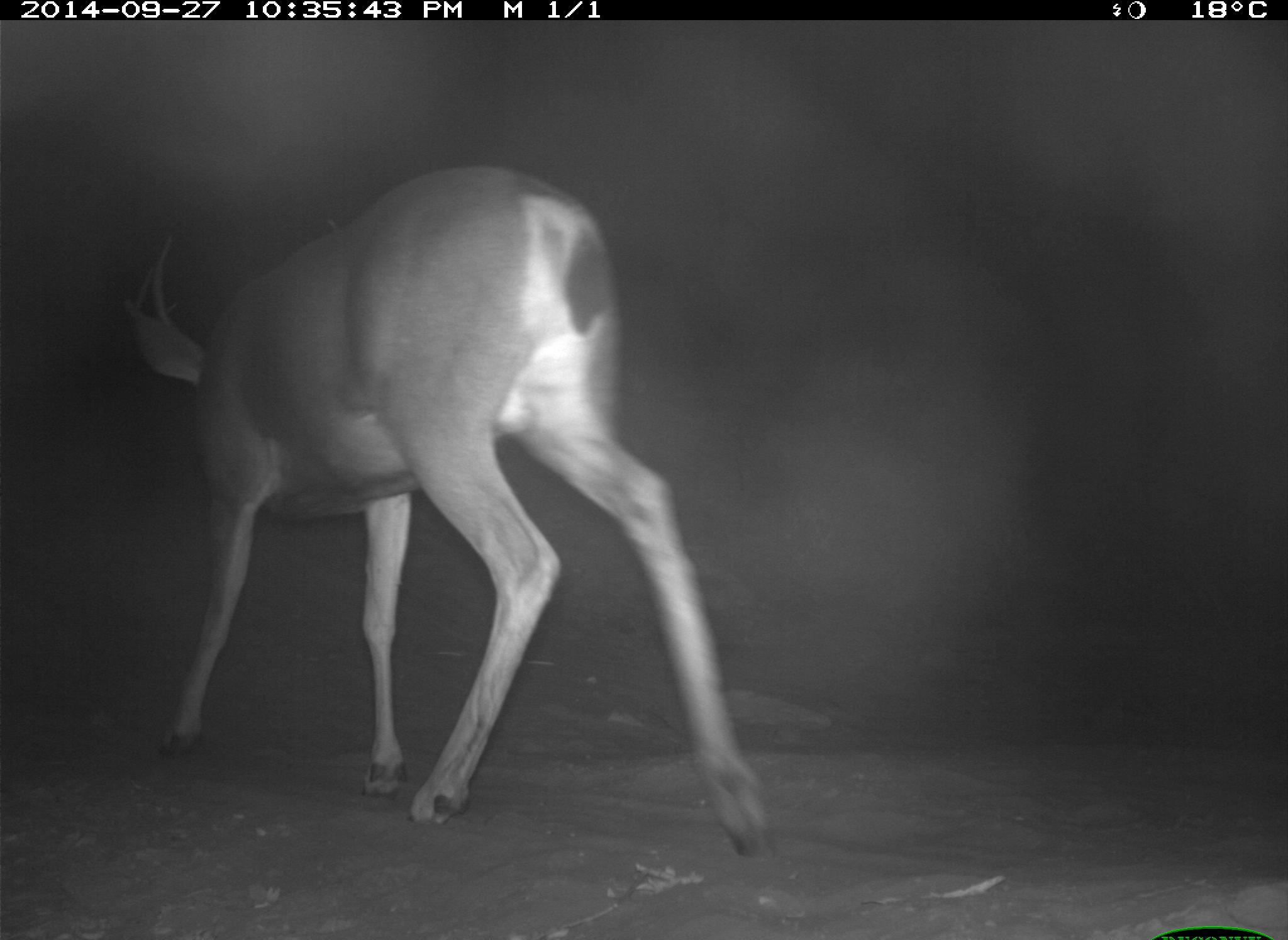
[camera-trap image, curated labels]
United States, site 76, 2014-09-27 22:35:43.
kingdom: Animalia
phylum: Chordata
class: Mammalia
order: Artiodactyla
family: Cervidae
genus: Odocoileus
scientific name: Odocoileus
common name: deer